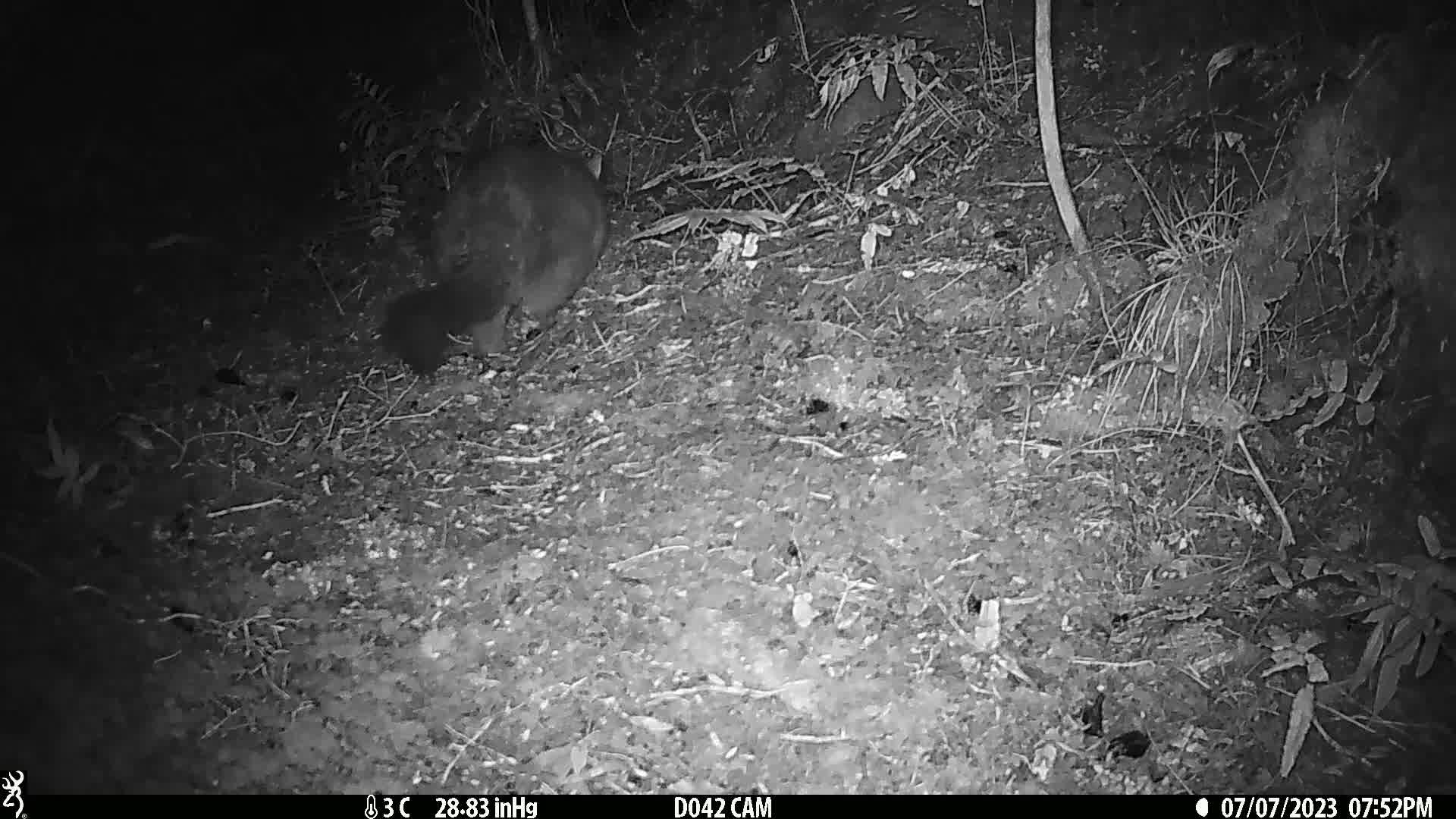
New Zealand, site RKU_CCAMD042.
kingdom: Animalia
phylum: Chordata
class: Mammalia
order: Diprotodontia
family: Phalangeridae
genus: Trichosurus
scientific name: Trichosurus vulpecula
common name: common brushtail possum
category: possum